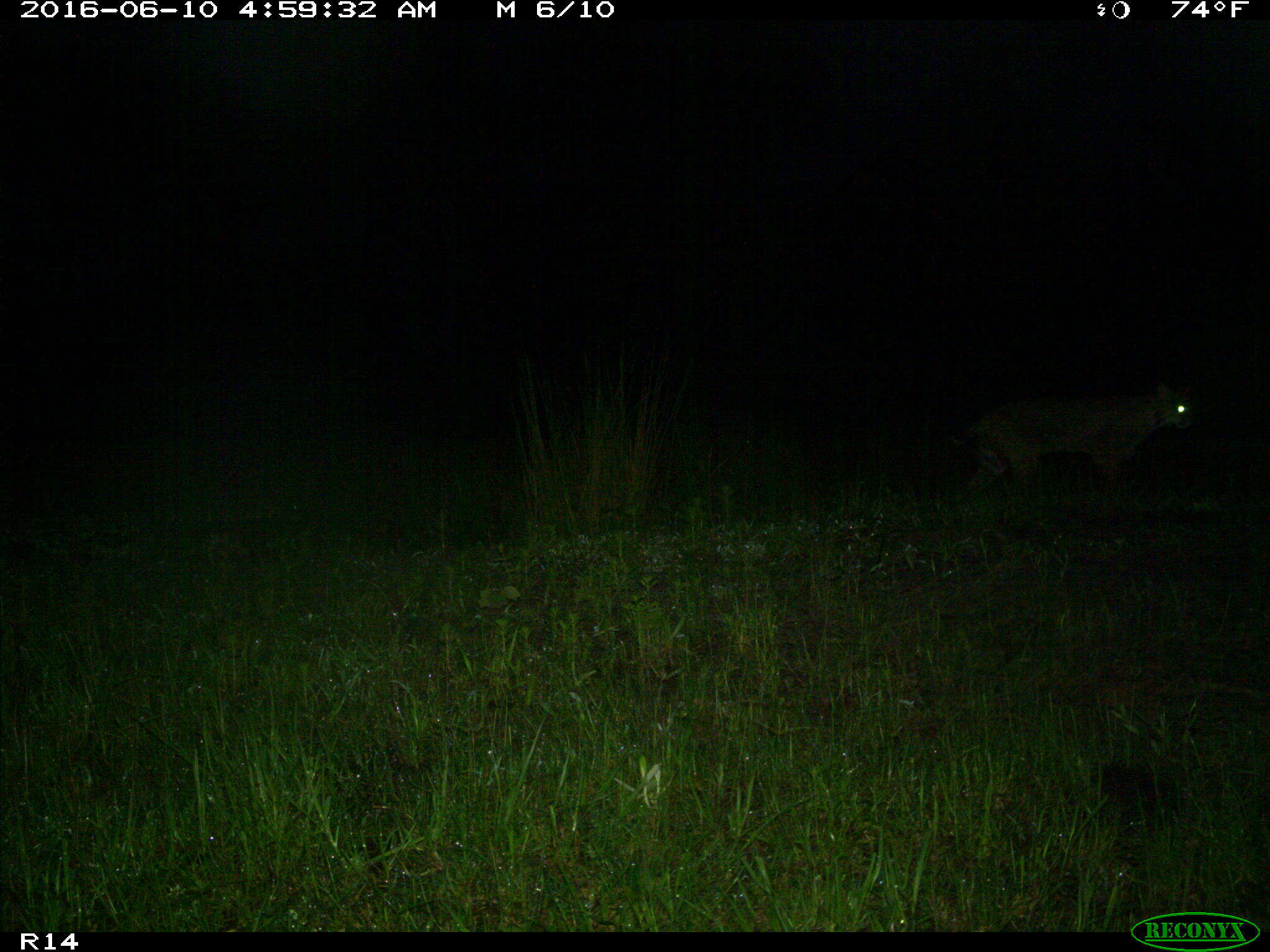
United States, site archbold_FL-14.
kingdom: Animalia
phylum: Chordata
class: Mammalia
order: Carnivora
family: Felidae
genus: Lynx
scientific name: Lynx rufus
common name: bobcat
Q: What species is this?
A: Lynx rufus (bobcat).